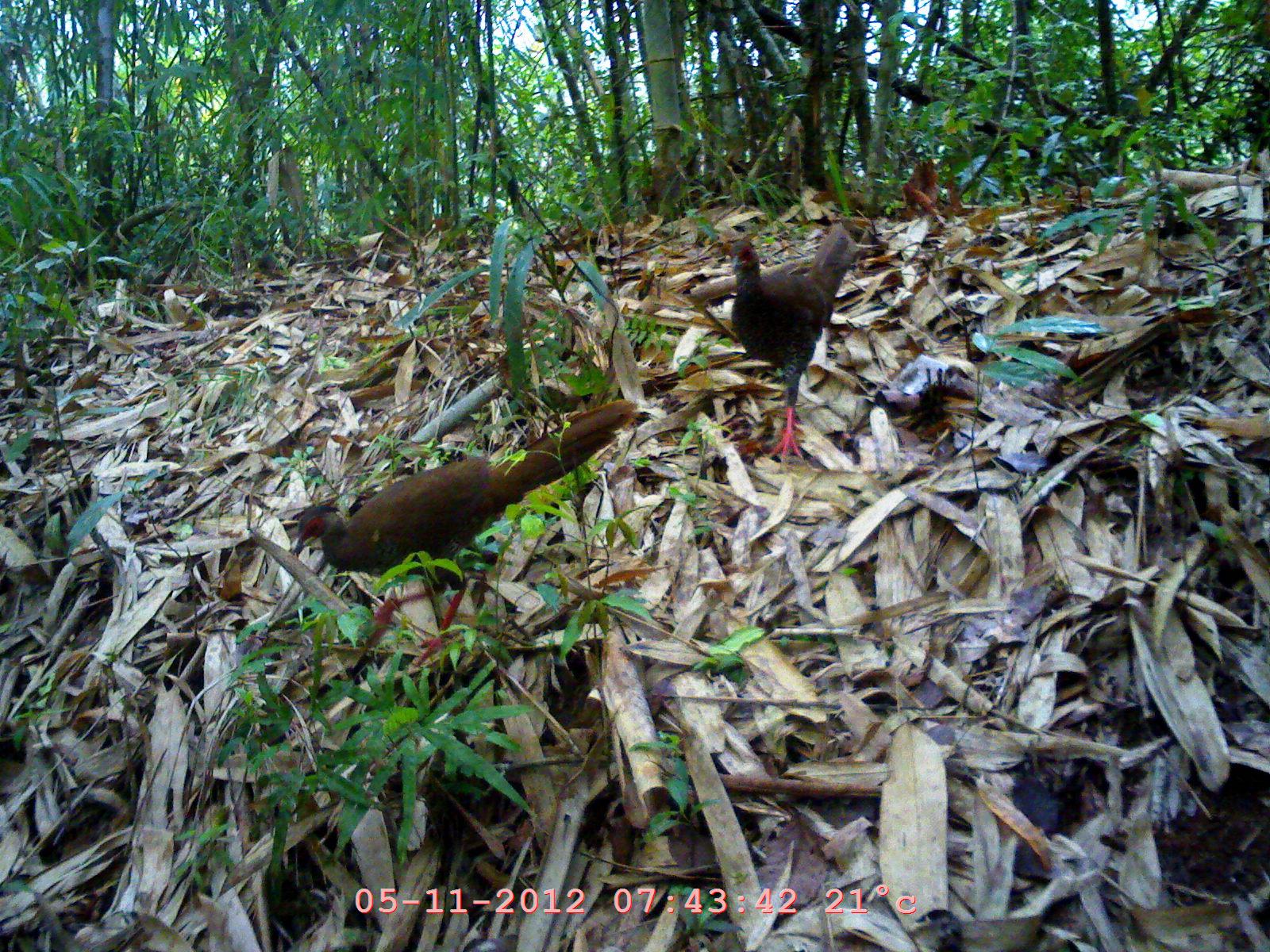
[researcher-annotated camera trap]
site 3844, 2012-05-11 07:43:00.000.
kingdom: Animalia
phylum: Chordata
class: Aves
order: Galliformes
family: Phasianidae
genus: Lophura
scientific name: Lophura nycthemera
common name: silver pheasant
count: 2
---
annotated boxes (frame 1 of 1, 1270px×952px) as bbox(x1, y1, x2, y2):
lophura nycthemera: bbox(290, 394, 638, 668); bbox(725, 223, 856, 459)